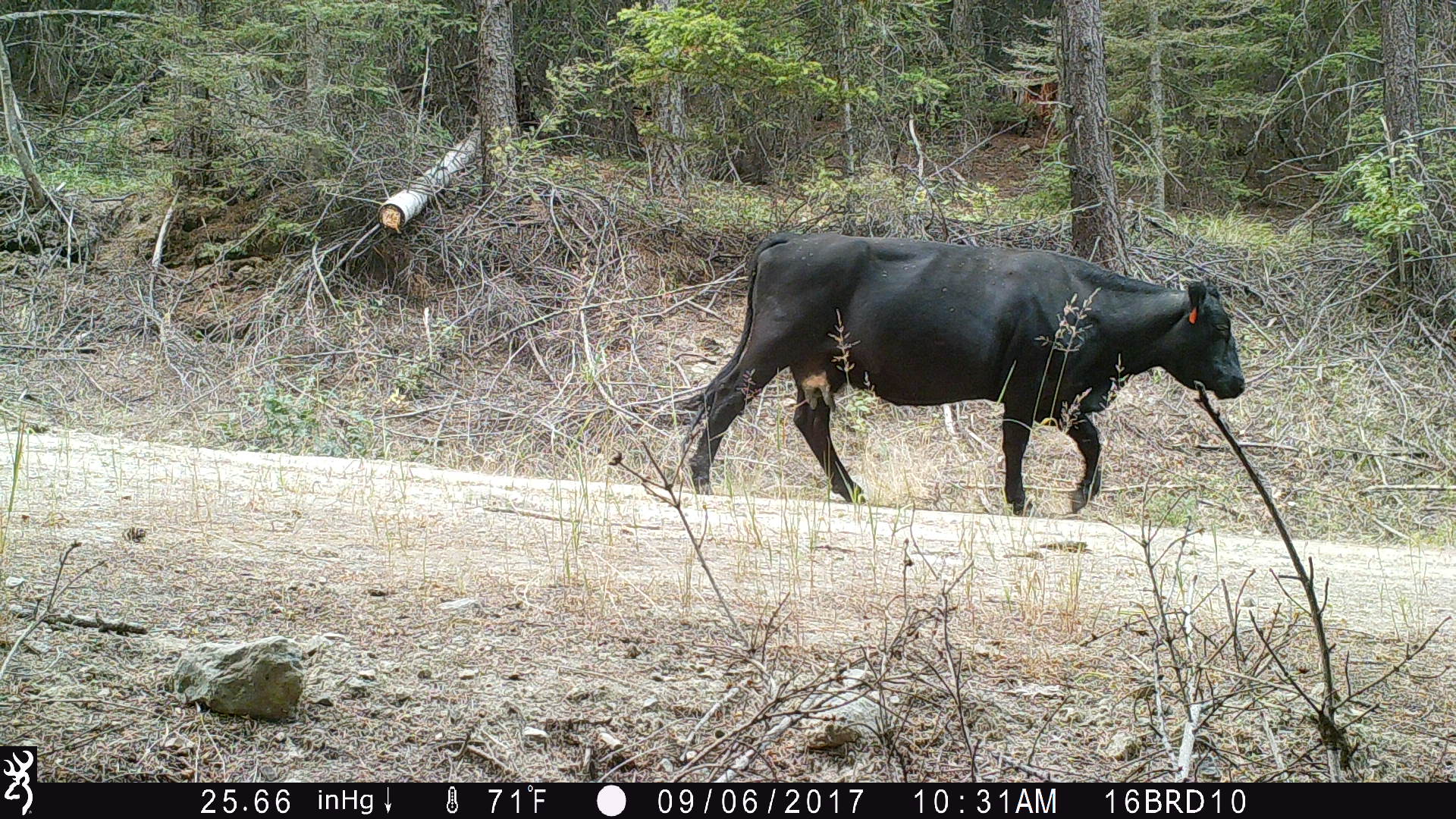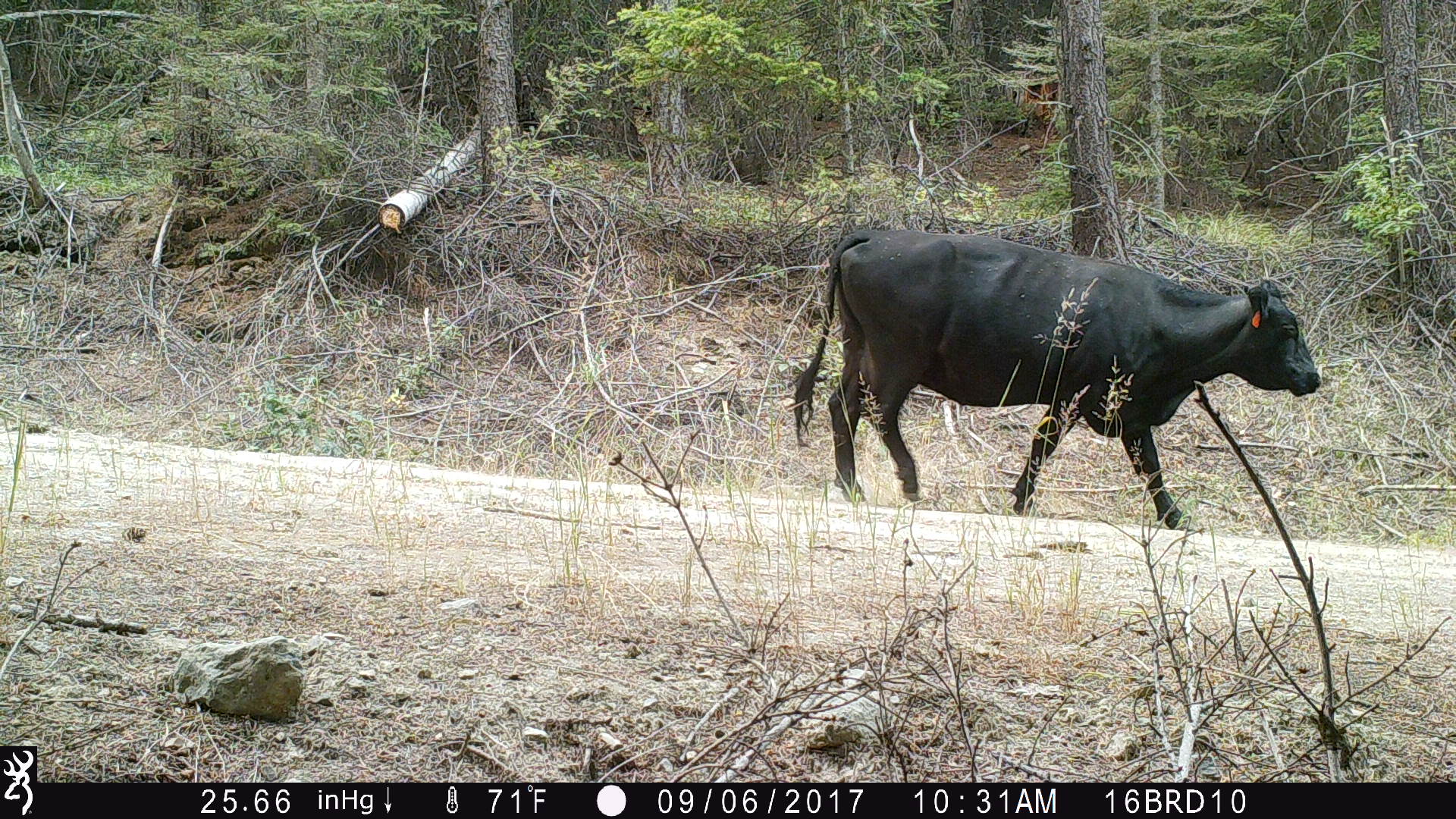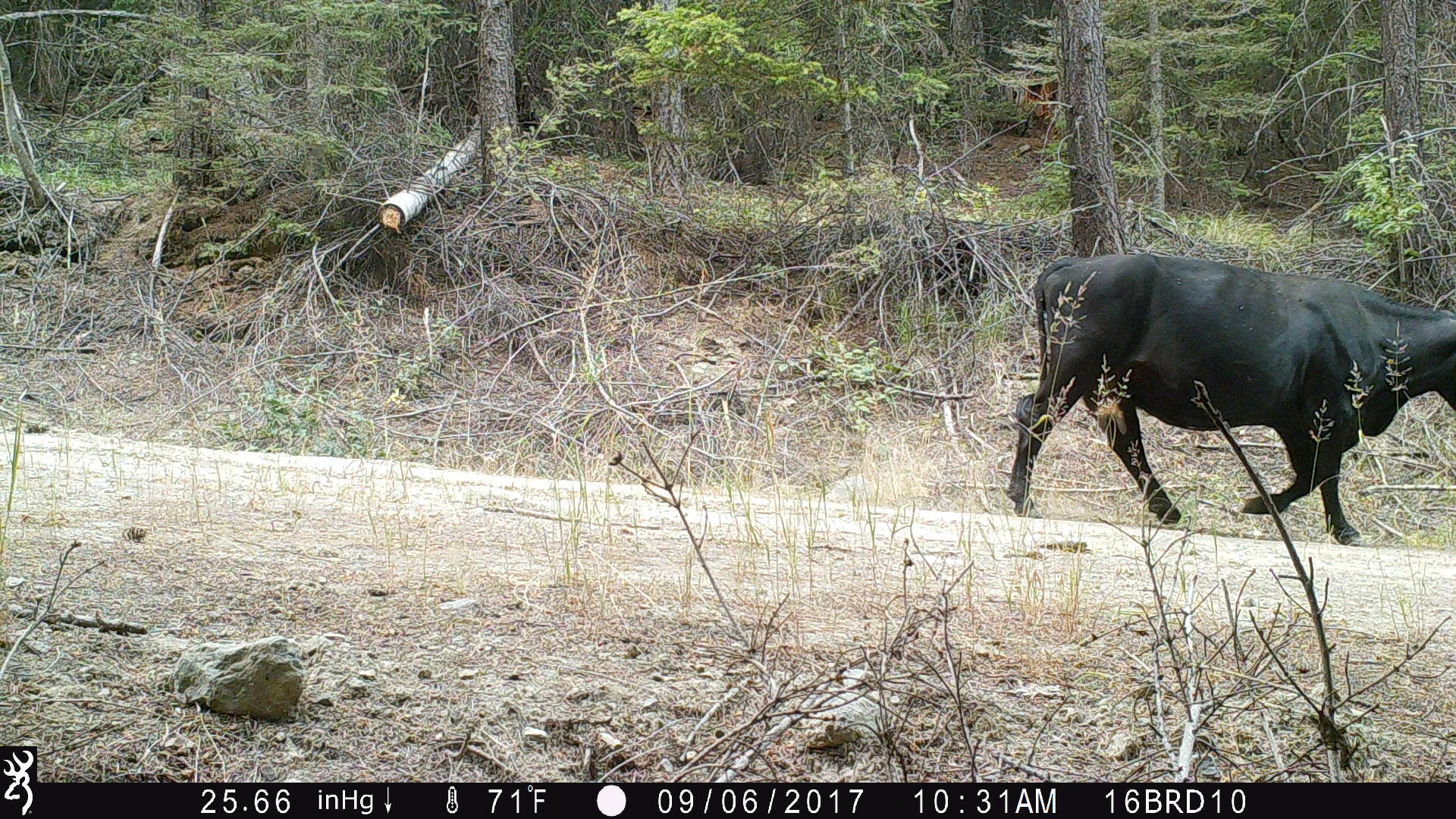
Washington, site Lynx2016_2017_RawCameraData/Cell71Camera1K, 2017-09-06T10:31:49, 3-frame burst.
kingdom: Animalia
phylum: Chordata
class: Mammalia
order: Artiodactyla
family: Bovidae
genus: Bos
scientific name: Bos taurus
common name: domestic cattle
Domestic cattle (Bos taurus). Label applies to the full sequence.